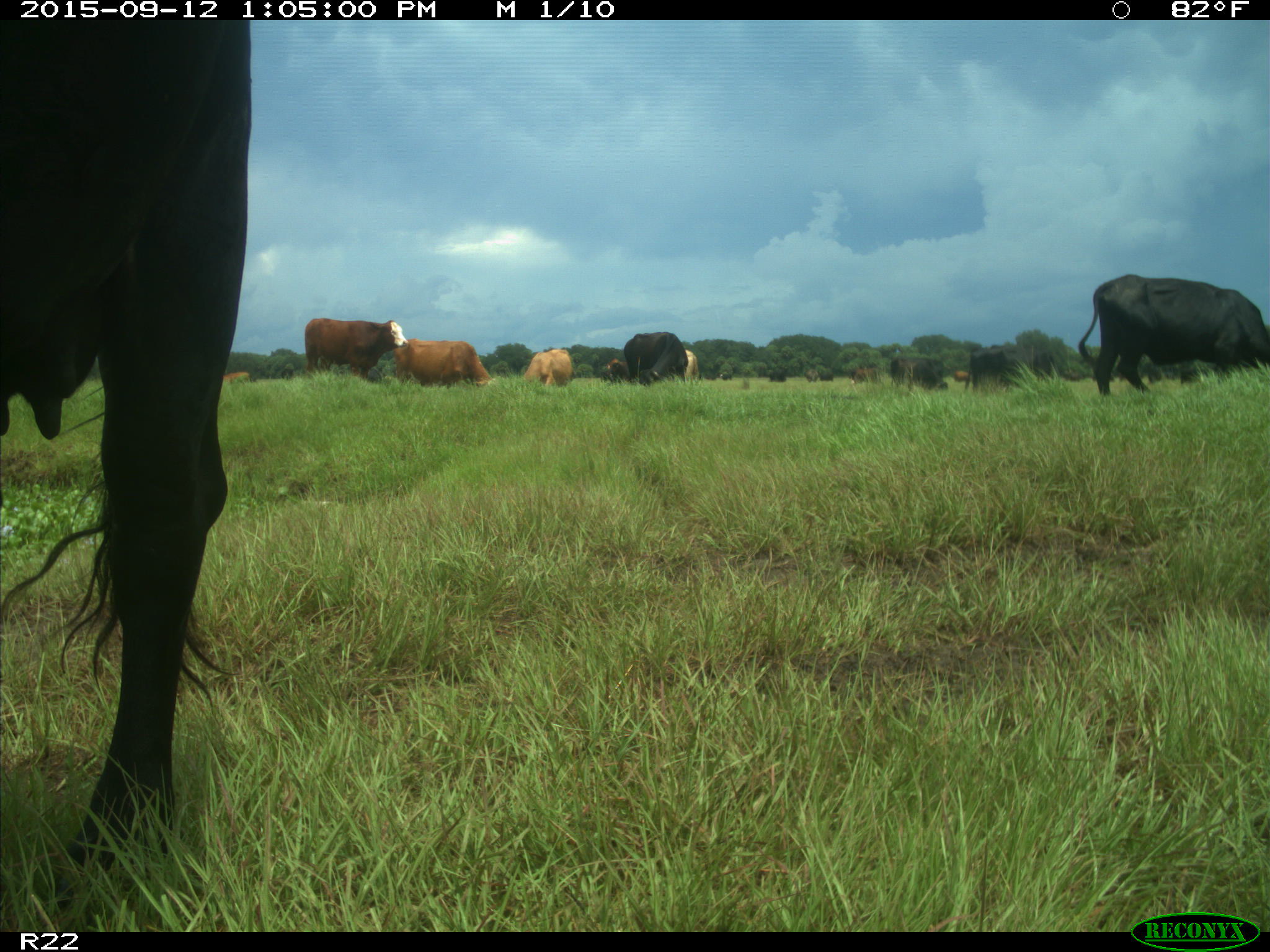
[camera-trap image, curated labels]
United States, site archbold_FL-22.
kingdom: Animalia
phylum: Chordata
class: Mammalia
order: Artiodactyla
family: Bovidae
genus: Bos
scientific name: Bos taurus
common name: domestic cow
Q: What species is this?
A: Bos taurus (domestic cow).